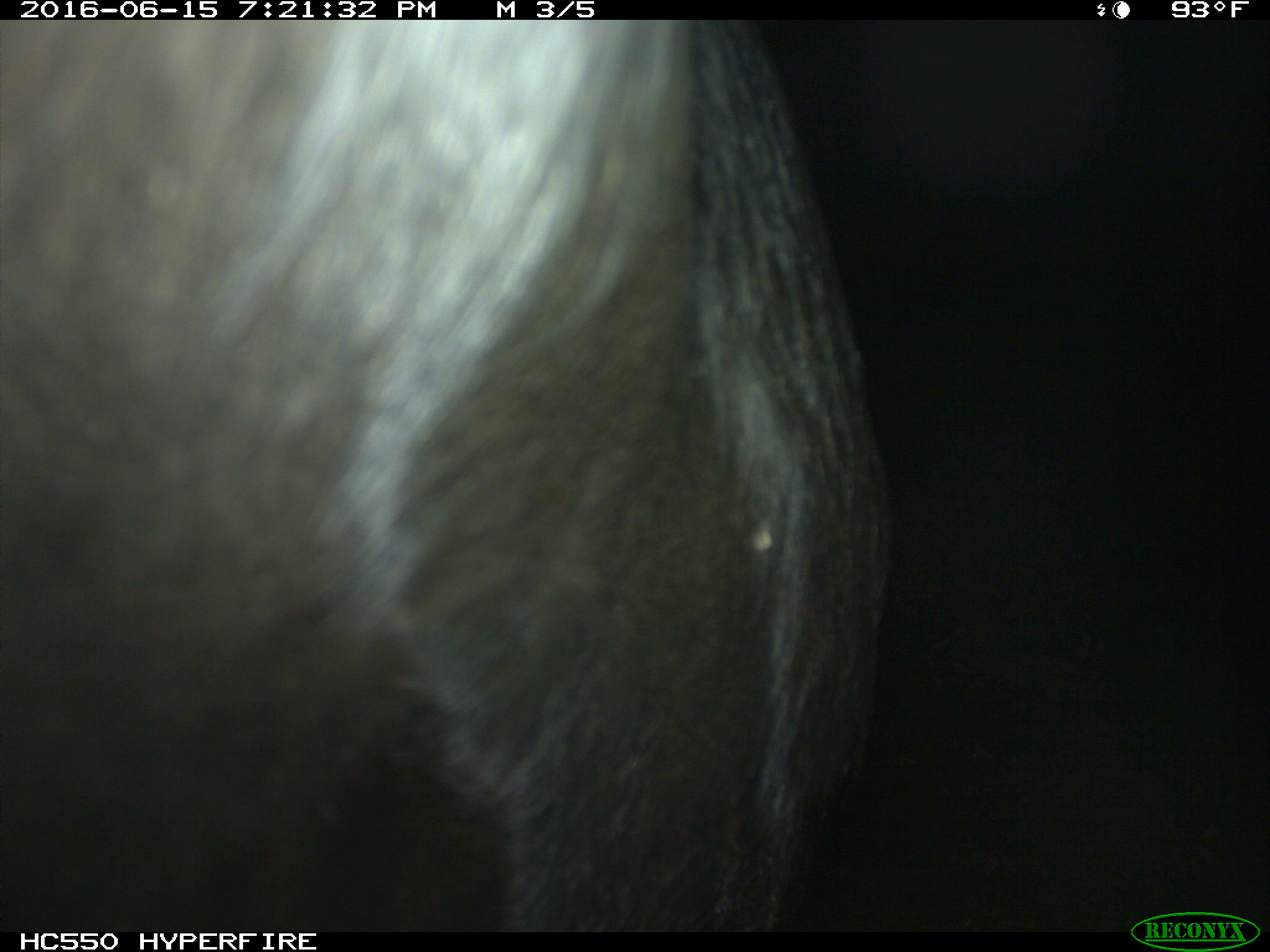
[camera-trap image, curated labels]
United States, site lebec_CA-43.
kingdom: Animalia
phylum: Chordata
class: Mammalia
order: Artiodactyla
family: Bovidae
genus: Bos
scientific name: Bos taurus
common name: domestic cow